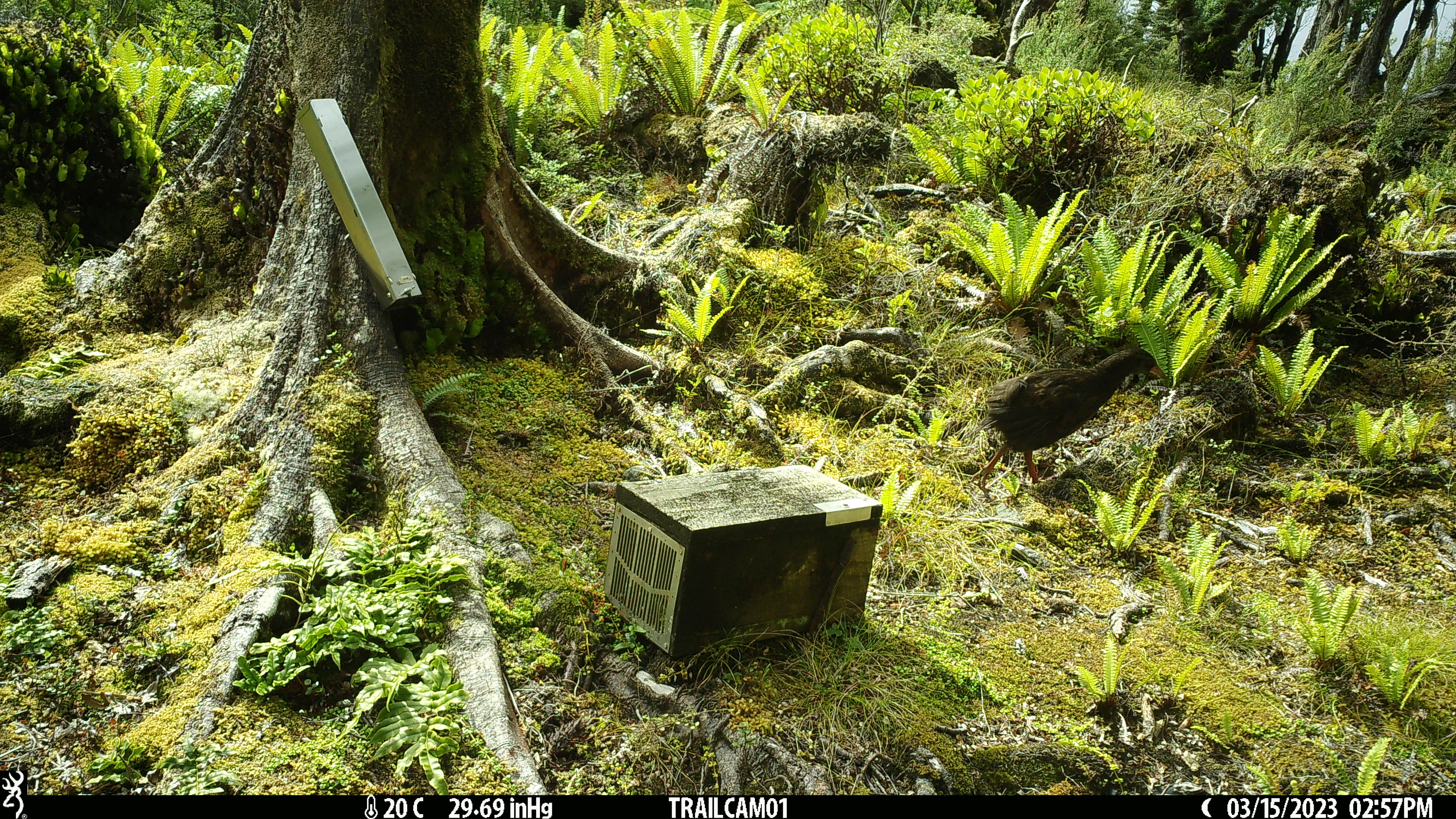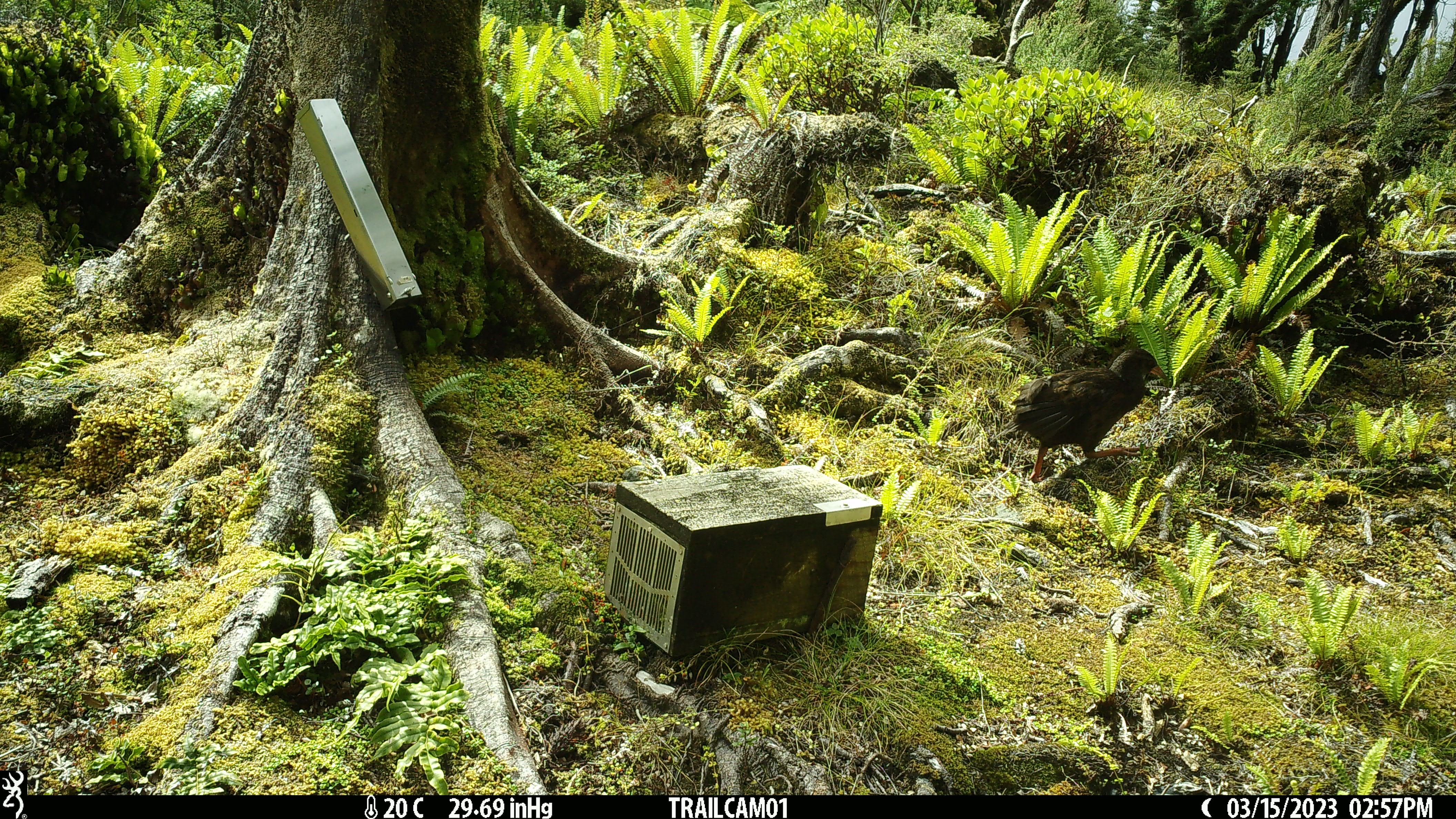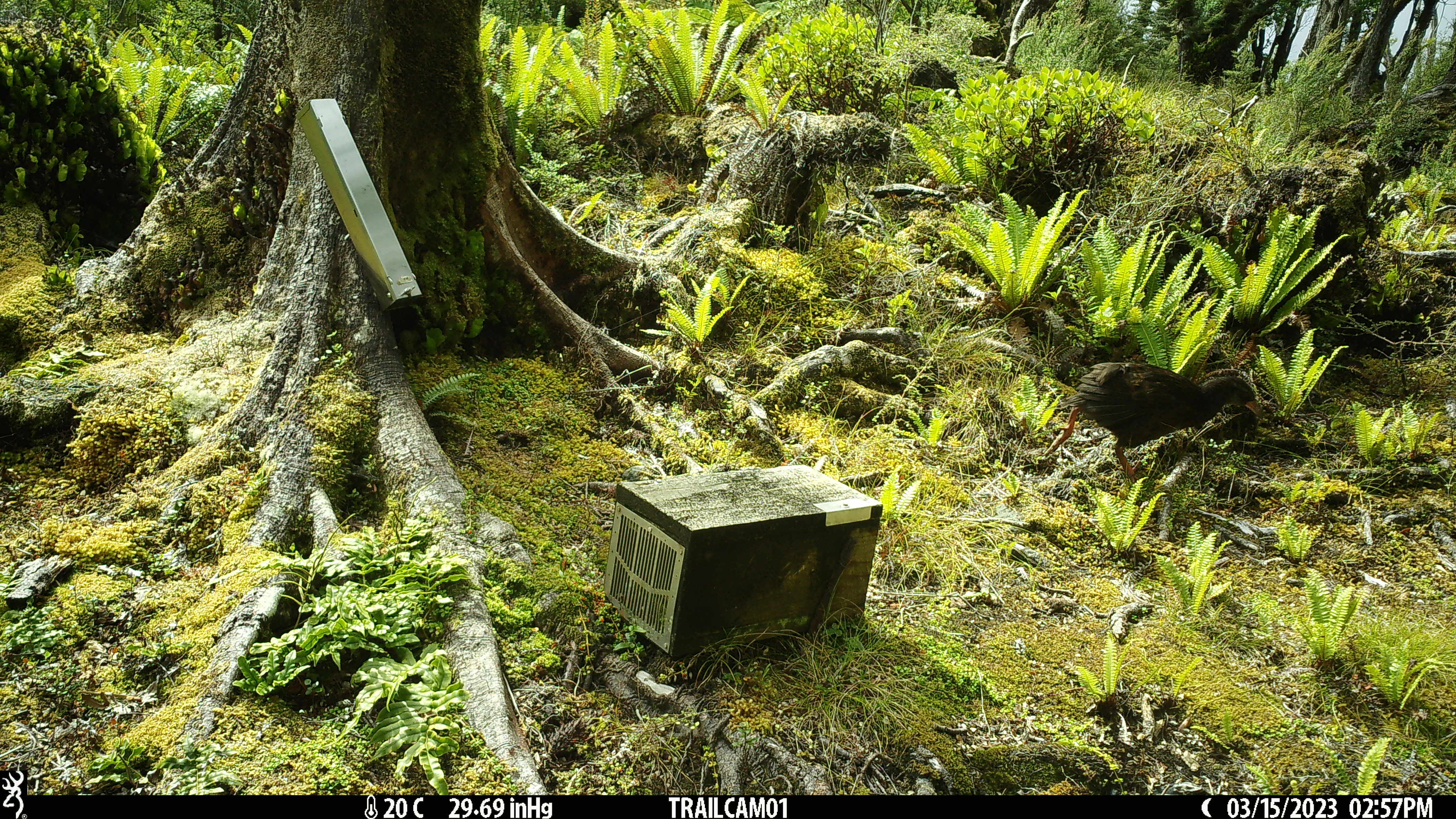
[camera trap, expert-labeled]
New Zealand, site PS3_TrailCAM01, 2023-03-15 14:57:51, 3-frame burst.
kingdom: Animalia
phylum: Chordata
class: Aves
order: Gruiformes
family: Rallidae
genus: Gallirallus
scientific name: Gallirallus australis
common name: weka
Weka (Gallirallus australis).